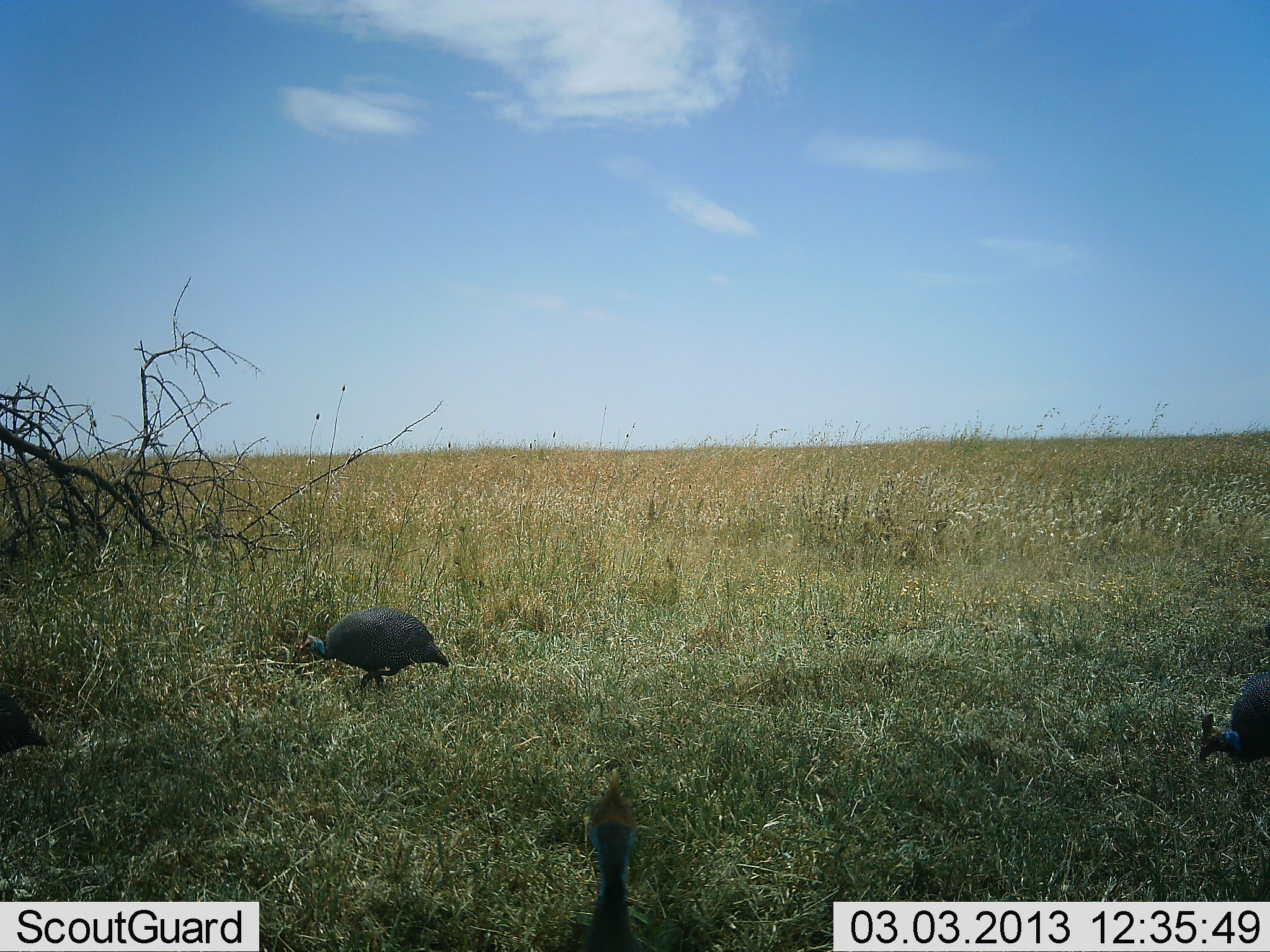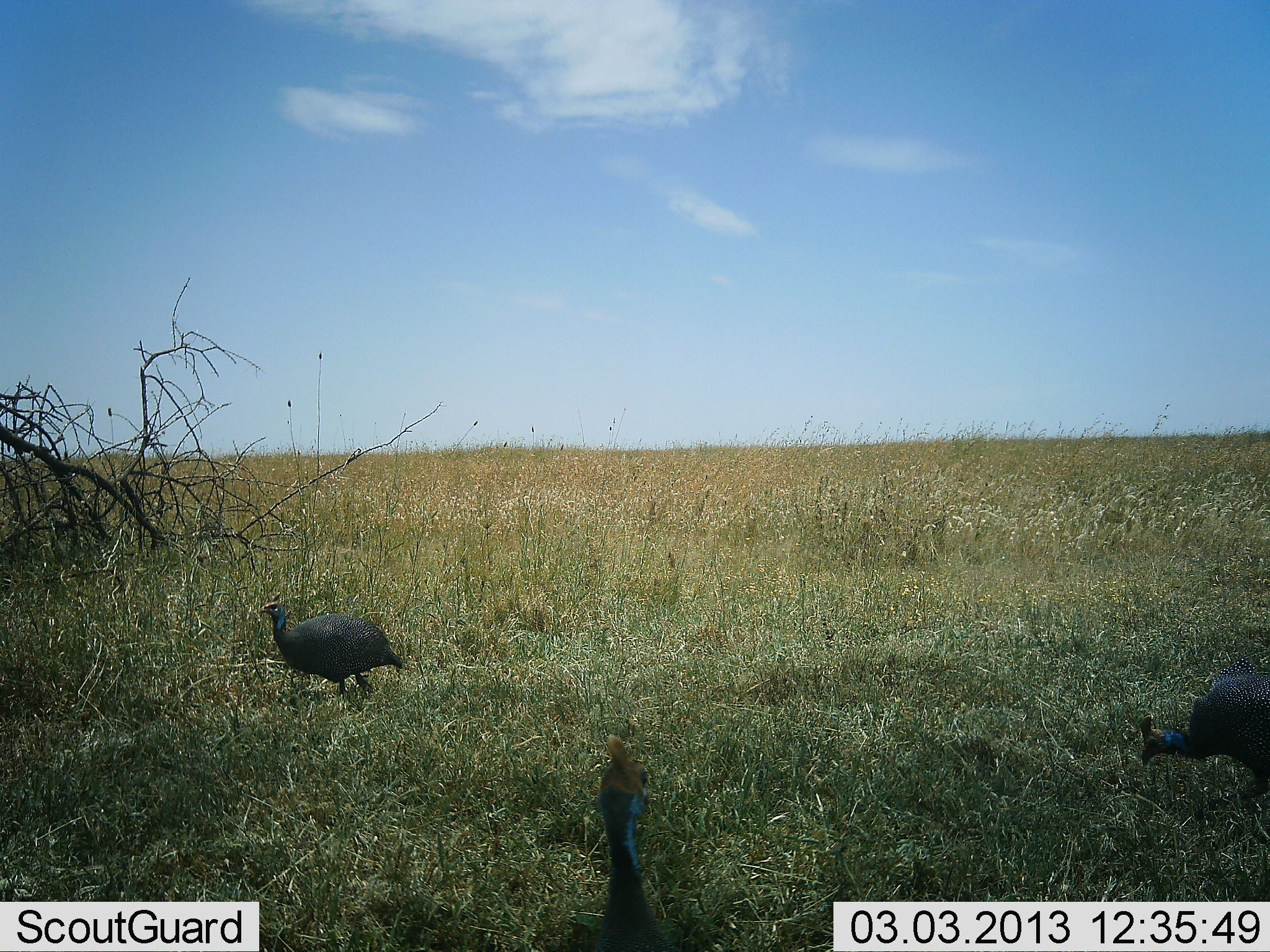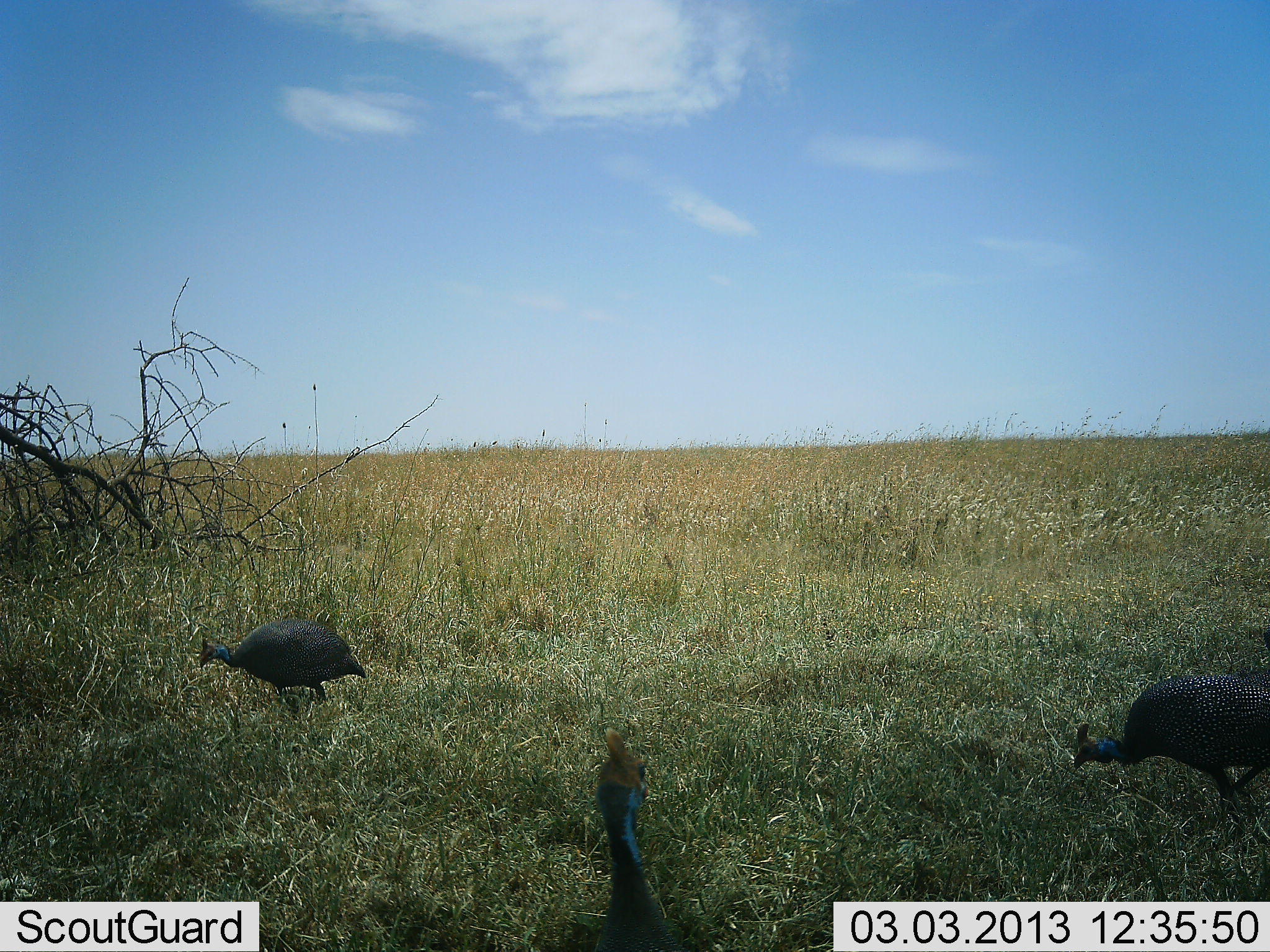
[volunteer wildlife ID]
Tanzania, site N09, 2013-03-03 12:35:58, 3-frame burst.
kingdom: Animalia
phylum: Chordata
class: Aves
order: Galliformes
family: Numididae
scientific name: Numididae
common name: guinea fowl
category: guineafowl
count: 3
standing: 20%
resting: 0%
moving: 82%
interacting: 0%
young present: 0%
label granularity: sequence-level